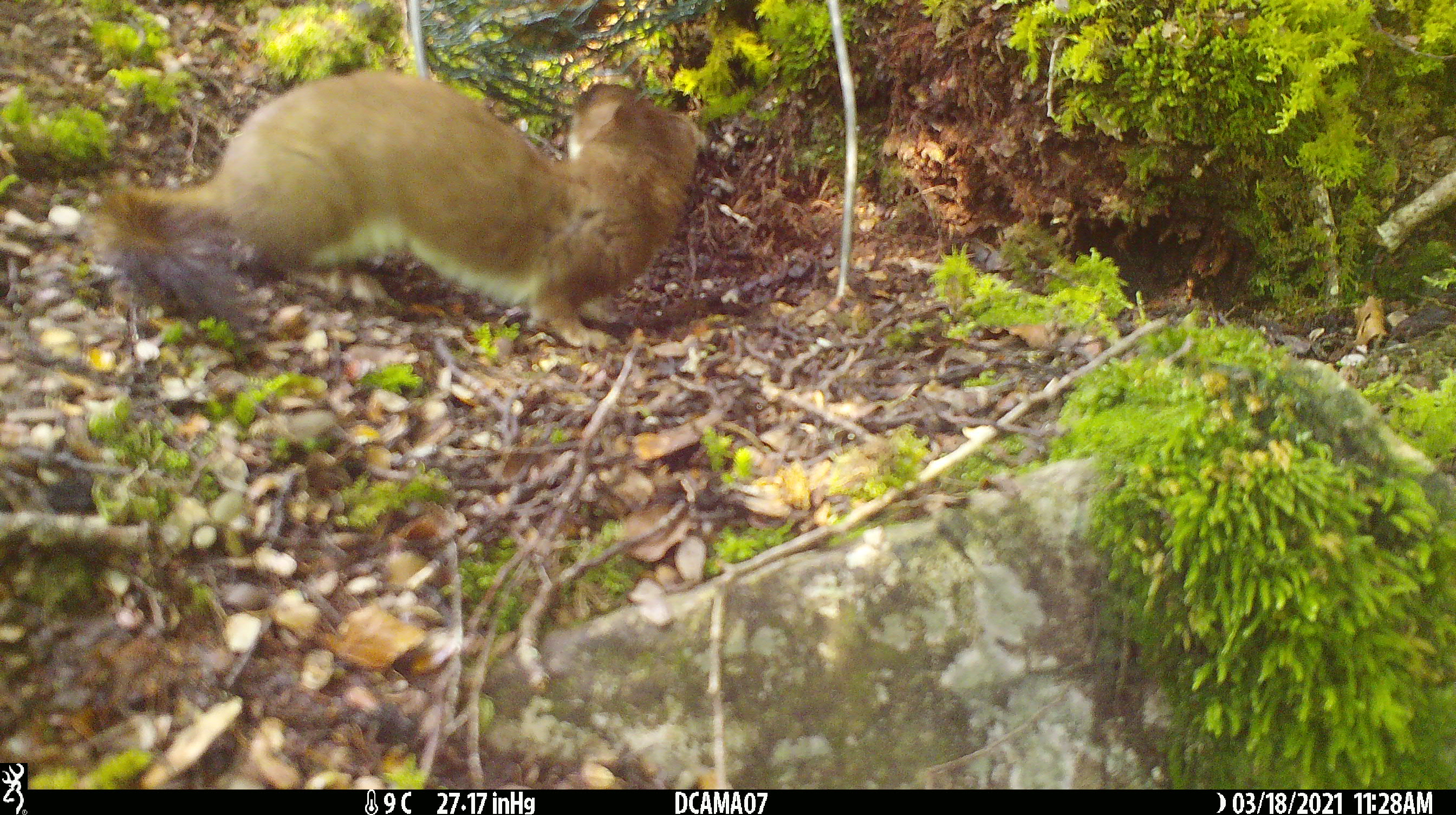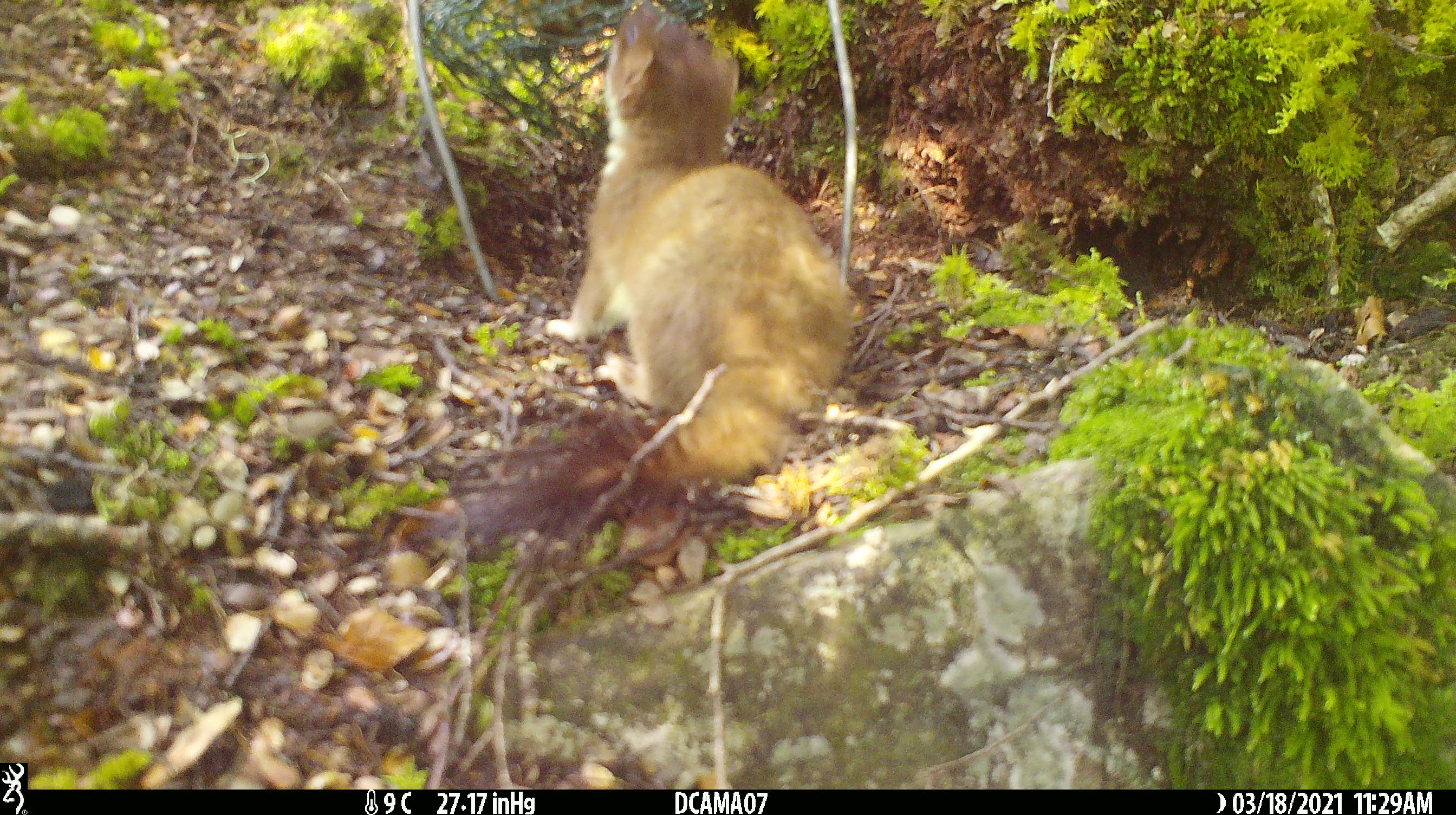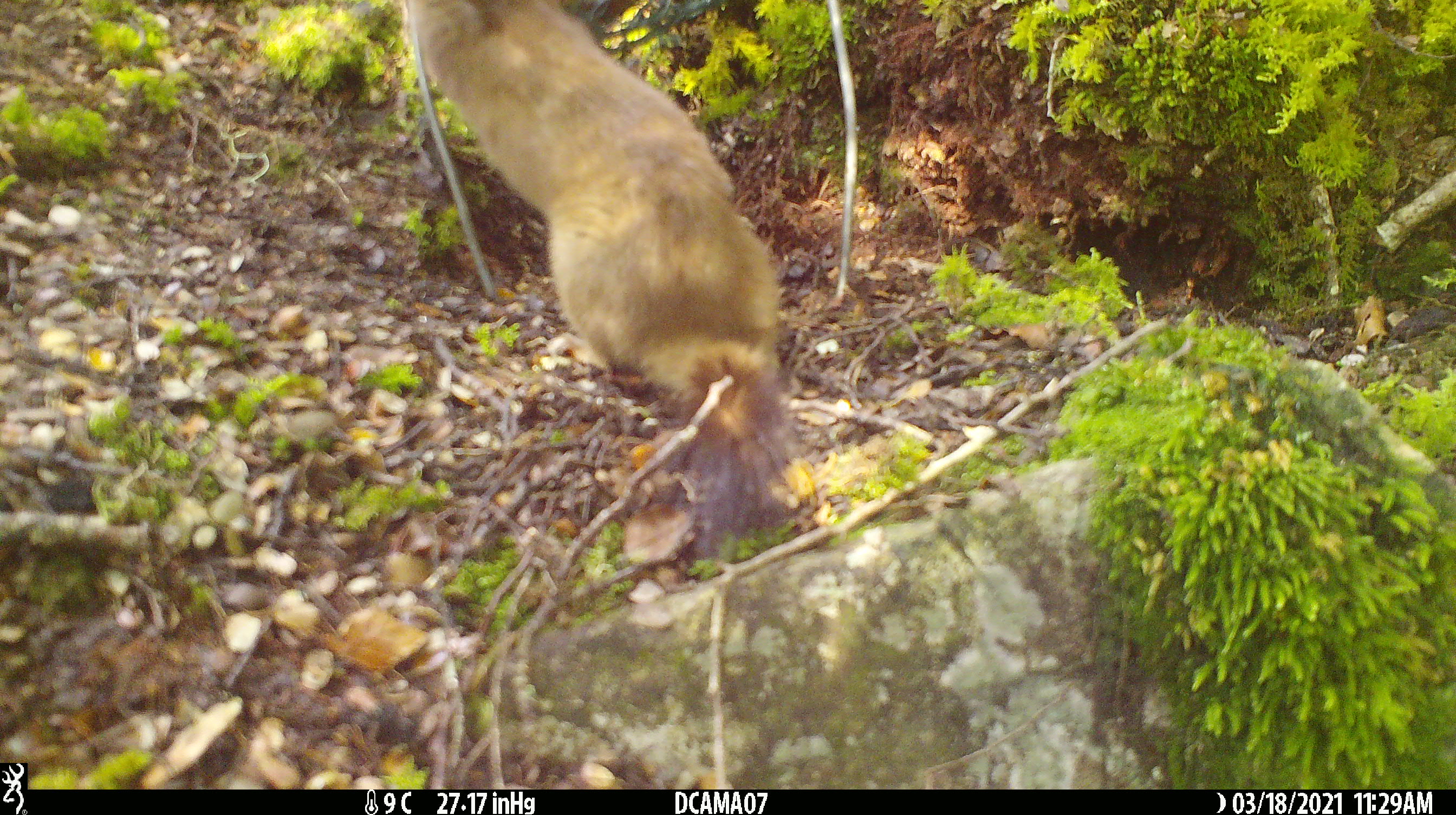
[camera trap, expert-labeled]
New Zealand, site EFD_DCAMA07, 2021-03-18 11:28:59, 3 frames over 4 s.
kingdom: Animalia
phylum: Chordata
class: Mammalia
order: Carnivora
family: Mustelidae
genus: Mustela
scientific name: Mustela erminea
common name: stoat